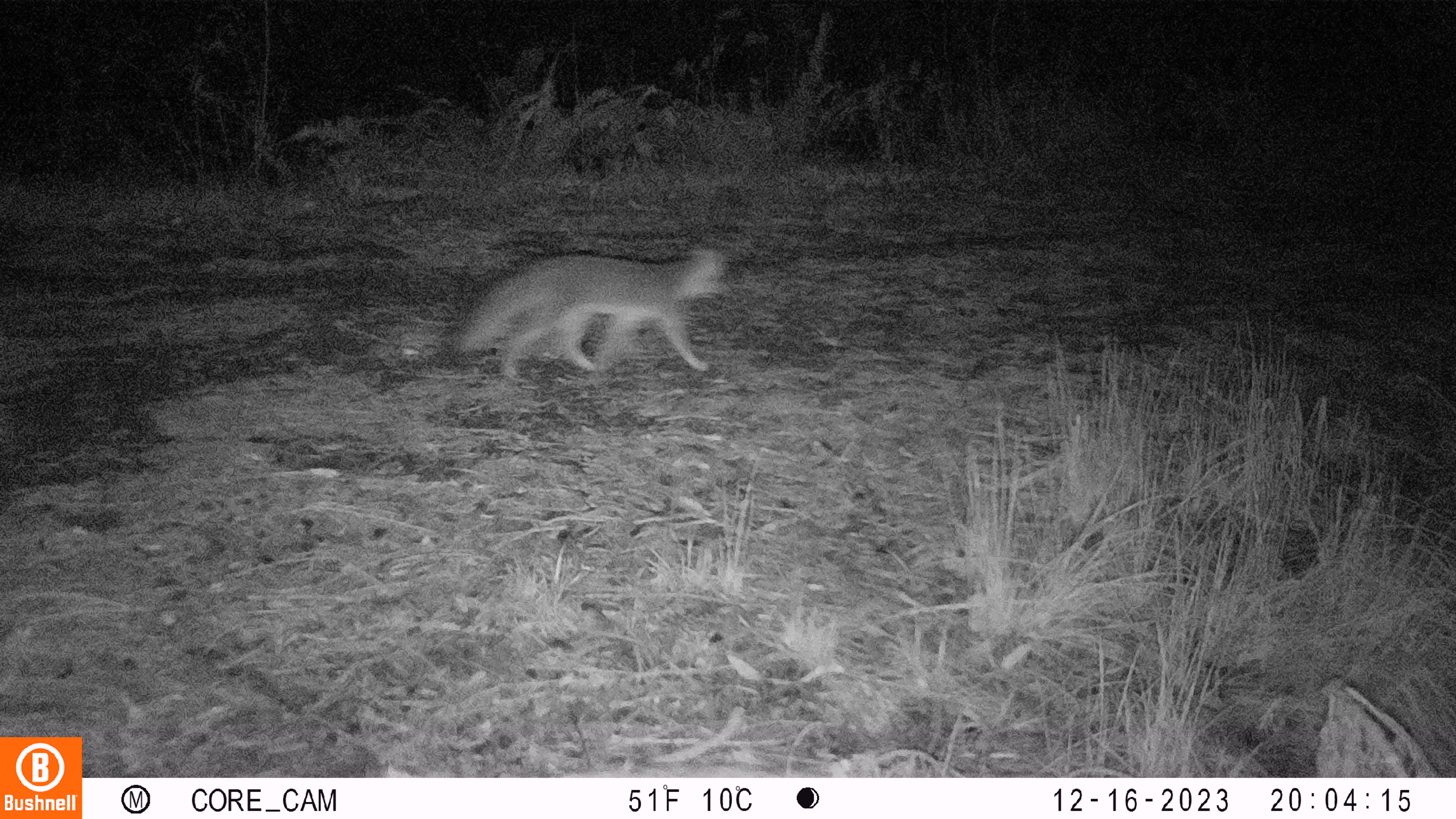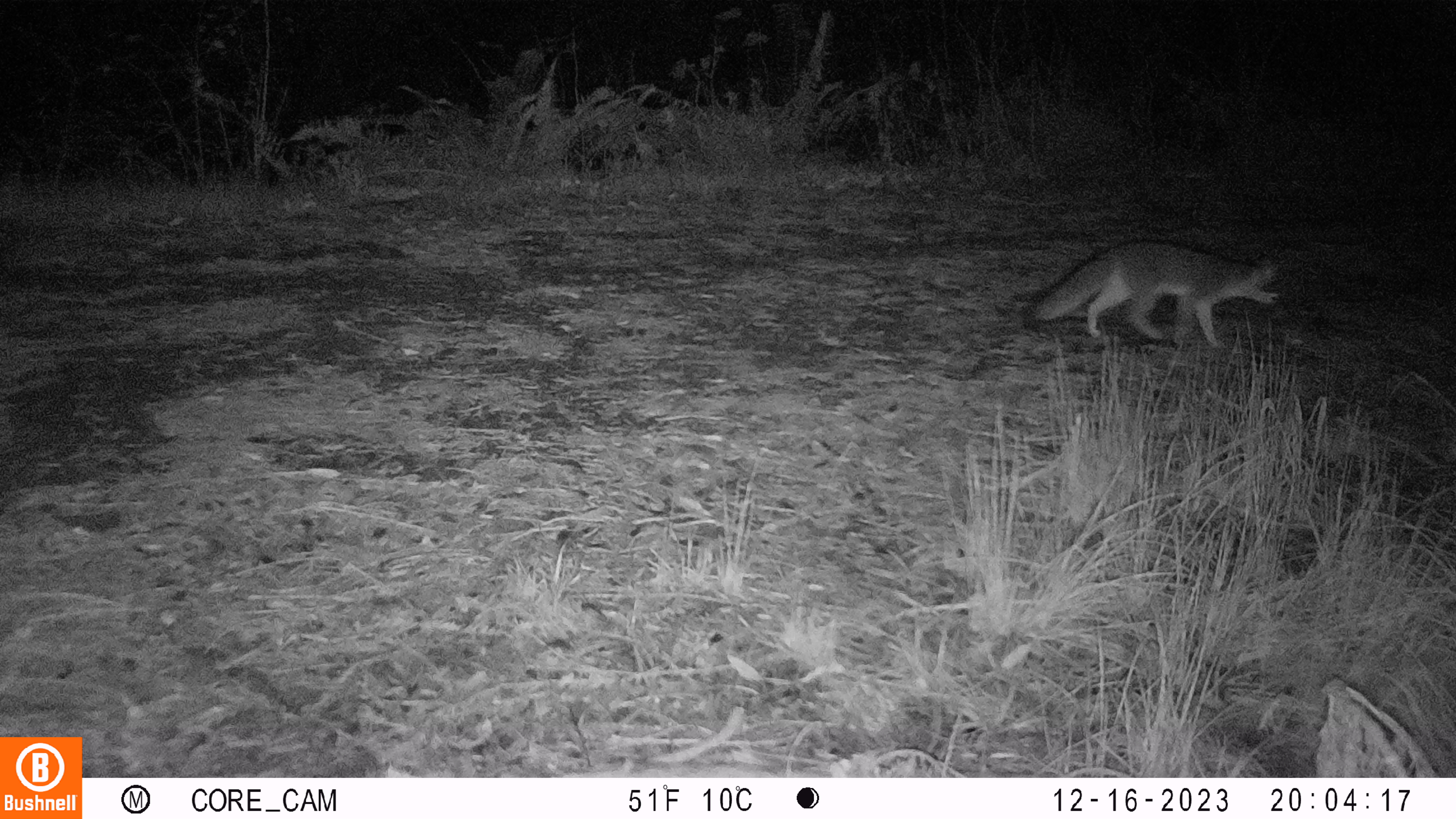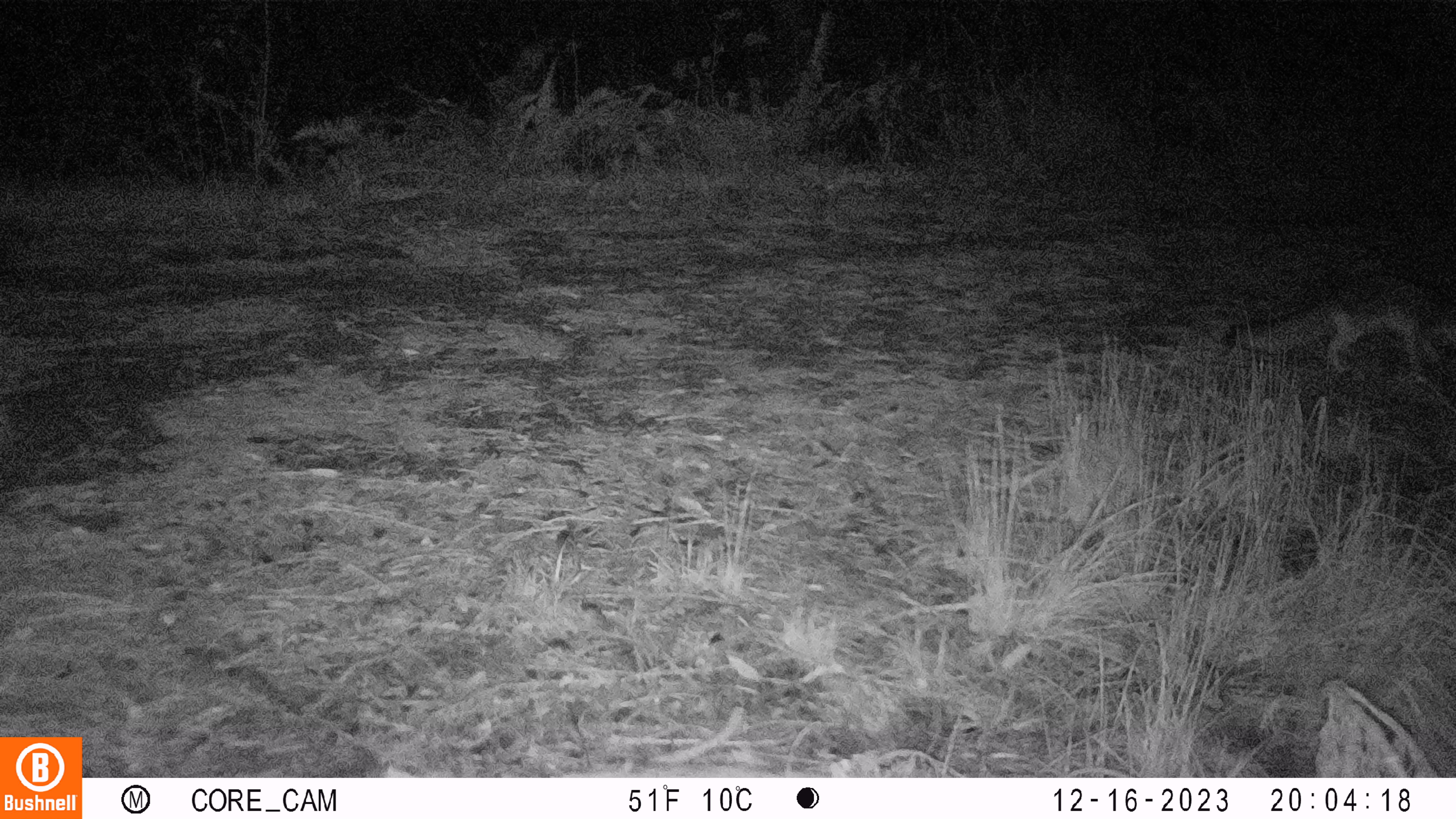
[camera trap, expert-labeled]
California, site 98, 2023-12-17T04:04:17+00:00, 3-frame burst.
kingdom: Animalia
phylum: Chordata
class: Mammalia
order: Carnivora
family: Canidae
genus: Urocyon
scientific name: Urocyon cinereoargenteus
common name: gray fox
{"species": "gray fox (Urocyon cinereoargenteus)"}